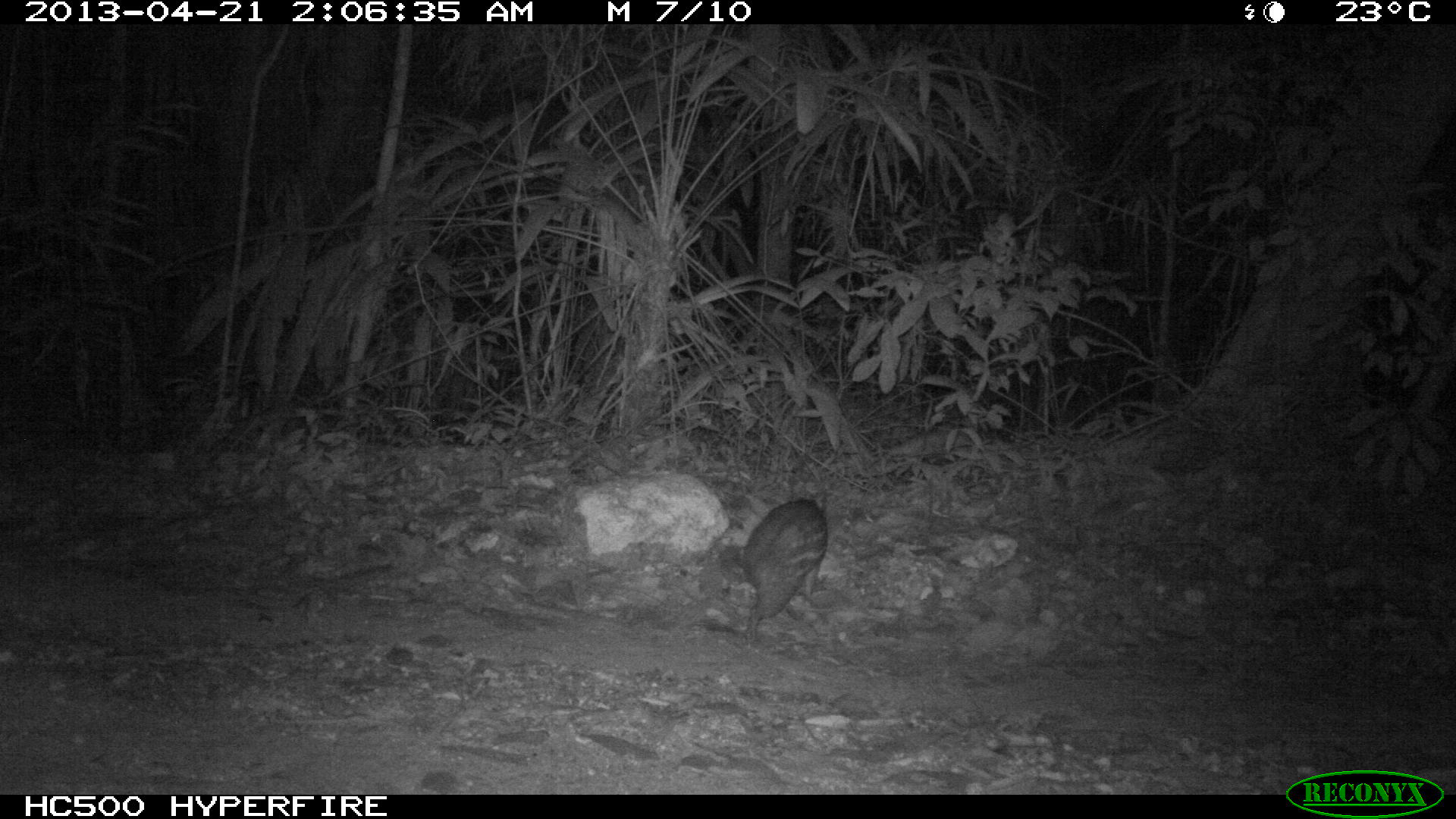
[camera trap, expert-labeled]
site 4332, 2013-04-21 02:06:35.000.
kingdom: Animalia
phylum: Chordata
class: Mammalia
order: Rodentia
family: Cuniculidae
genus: Cuniculus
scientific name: Cuniculus paca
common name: lowland paca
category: agouti paca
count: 1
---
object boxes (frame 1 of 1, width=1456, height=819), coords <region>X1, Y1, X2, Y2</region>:
agouti paca: <region>697, 490, 829, 641</region>